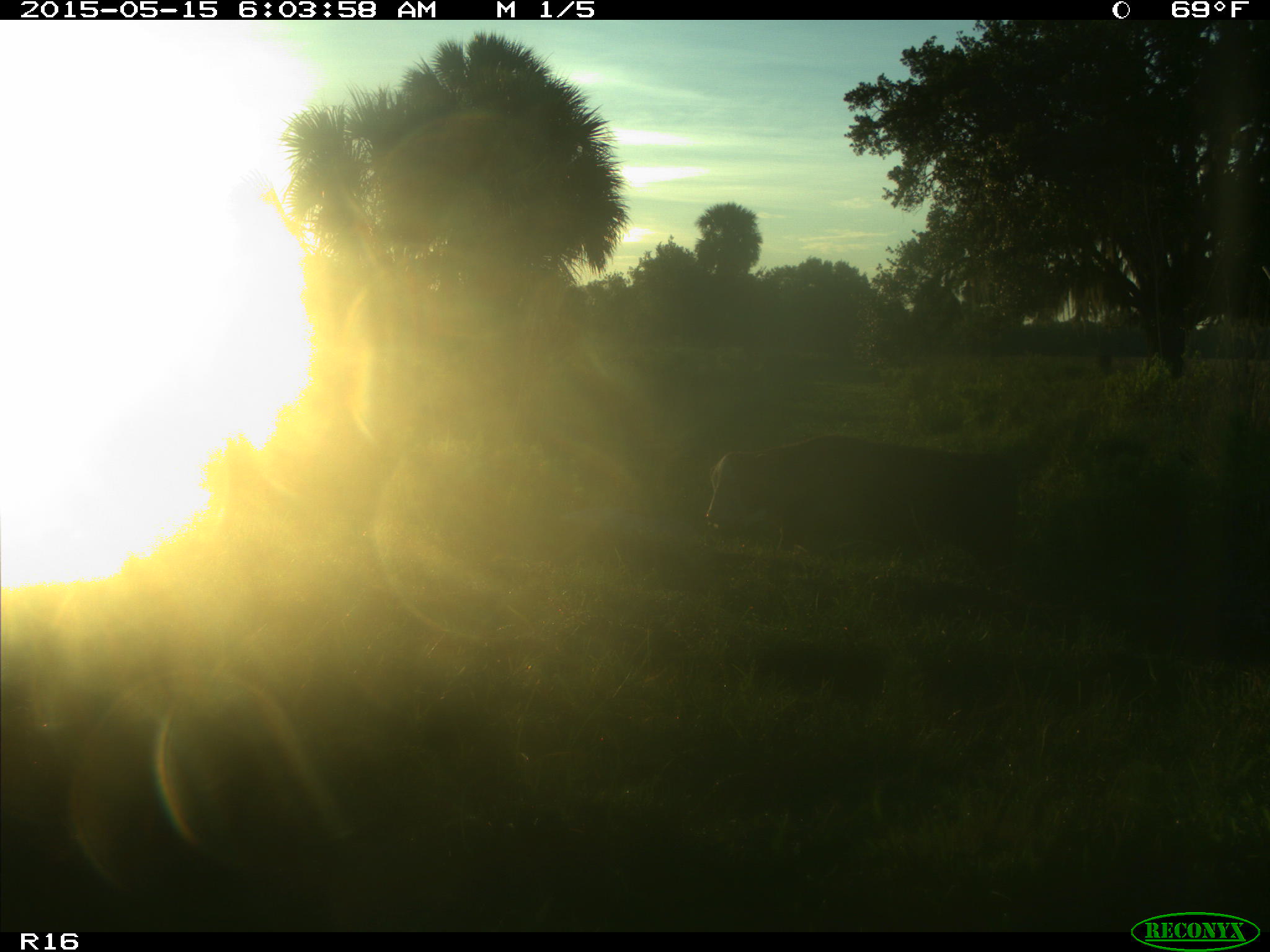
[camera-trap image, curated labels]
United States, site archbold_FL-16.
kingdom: Animalia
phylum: Chordata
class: Mammalia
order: Artiodactyla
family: Bovidae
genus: Bos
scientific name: Bos taurus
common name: domestic cow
Bos taurus (domestic cow).